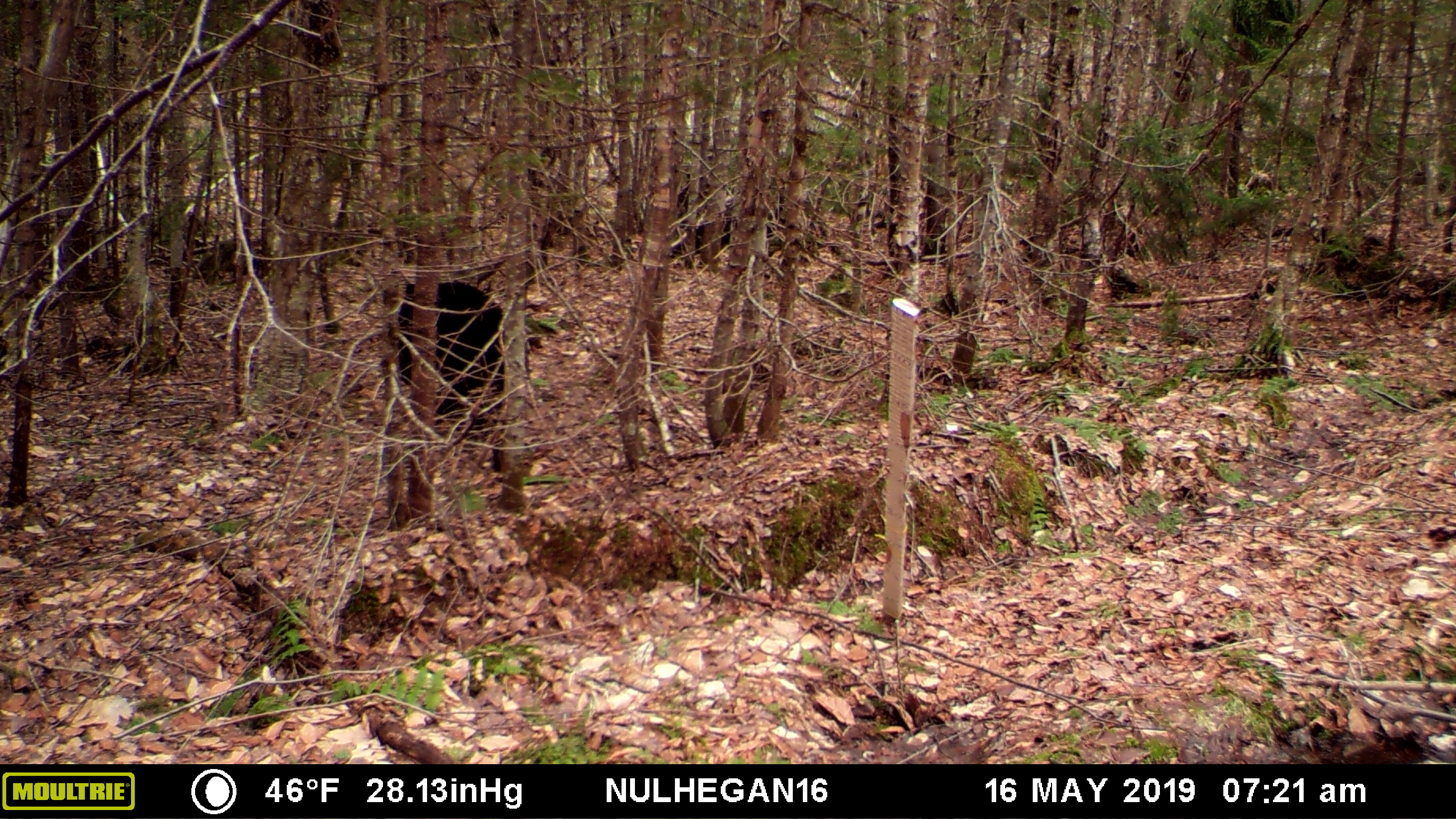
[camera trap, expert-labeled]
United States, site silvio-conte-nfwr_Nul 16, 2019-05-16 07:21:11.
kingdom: Animalia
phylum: Chordata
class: Mammalia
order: Carnivora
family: Ursidae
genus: Ursus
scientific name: Ursus americanus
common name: black bear